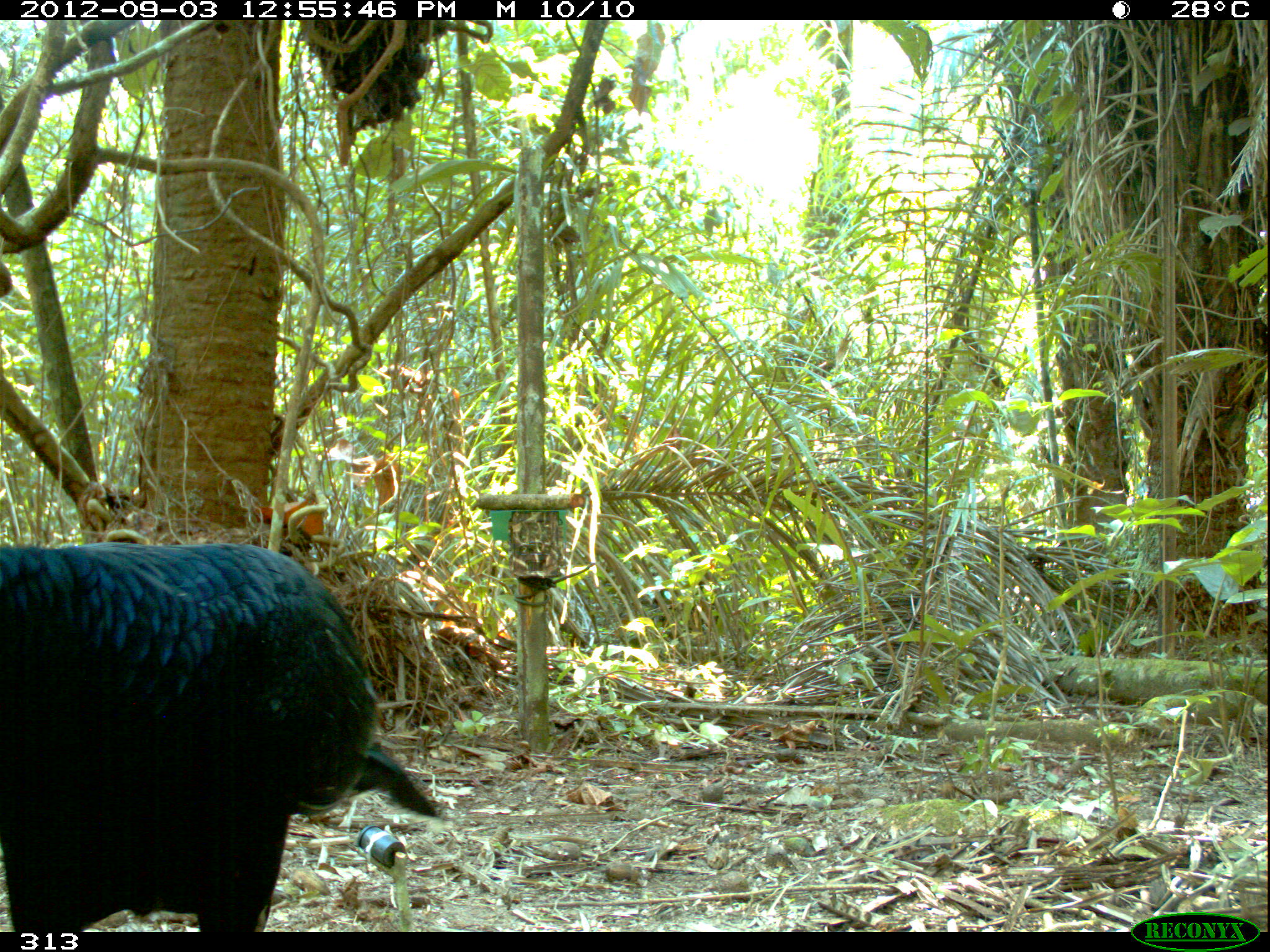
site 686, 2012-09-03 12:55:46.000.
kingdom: Animalia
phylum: Chordata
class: Aves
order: Galliformes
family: Cracidae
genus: Mitu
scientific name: Mitu tuberosum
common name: razor-billed curassow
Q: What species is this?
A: Mitu tuberosum (razor-billed curassow).